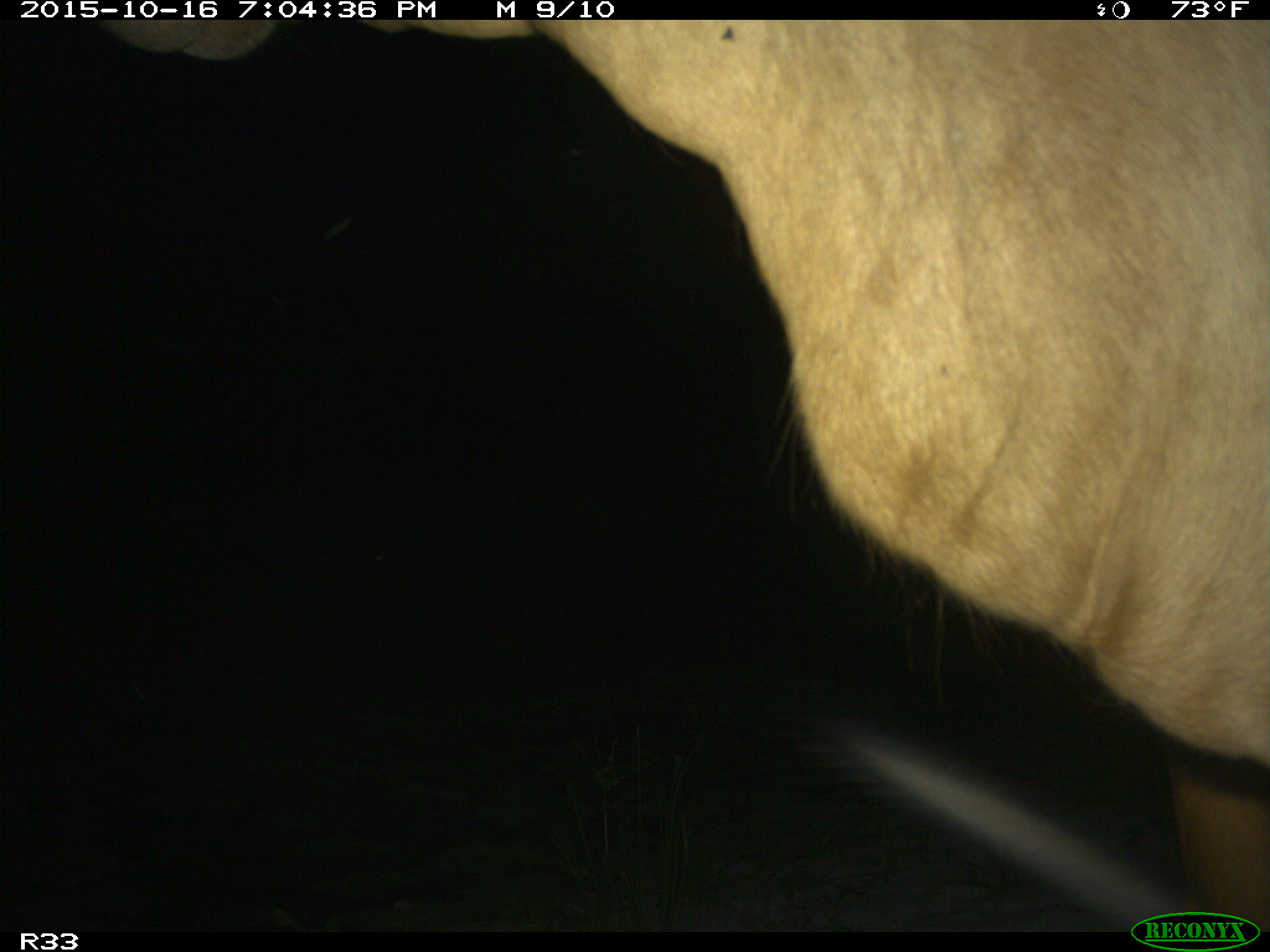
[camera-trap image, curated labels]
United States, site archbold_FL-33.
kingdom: Animalia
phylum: Chordata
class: Mammalia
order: Artiodactyla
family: Bovidae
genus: Bos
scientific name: Bos taurus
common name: domestic cow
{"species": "Bos taurus (domestic cow)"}